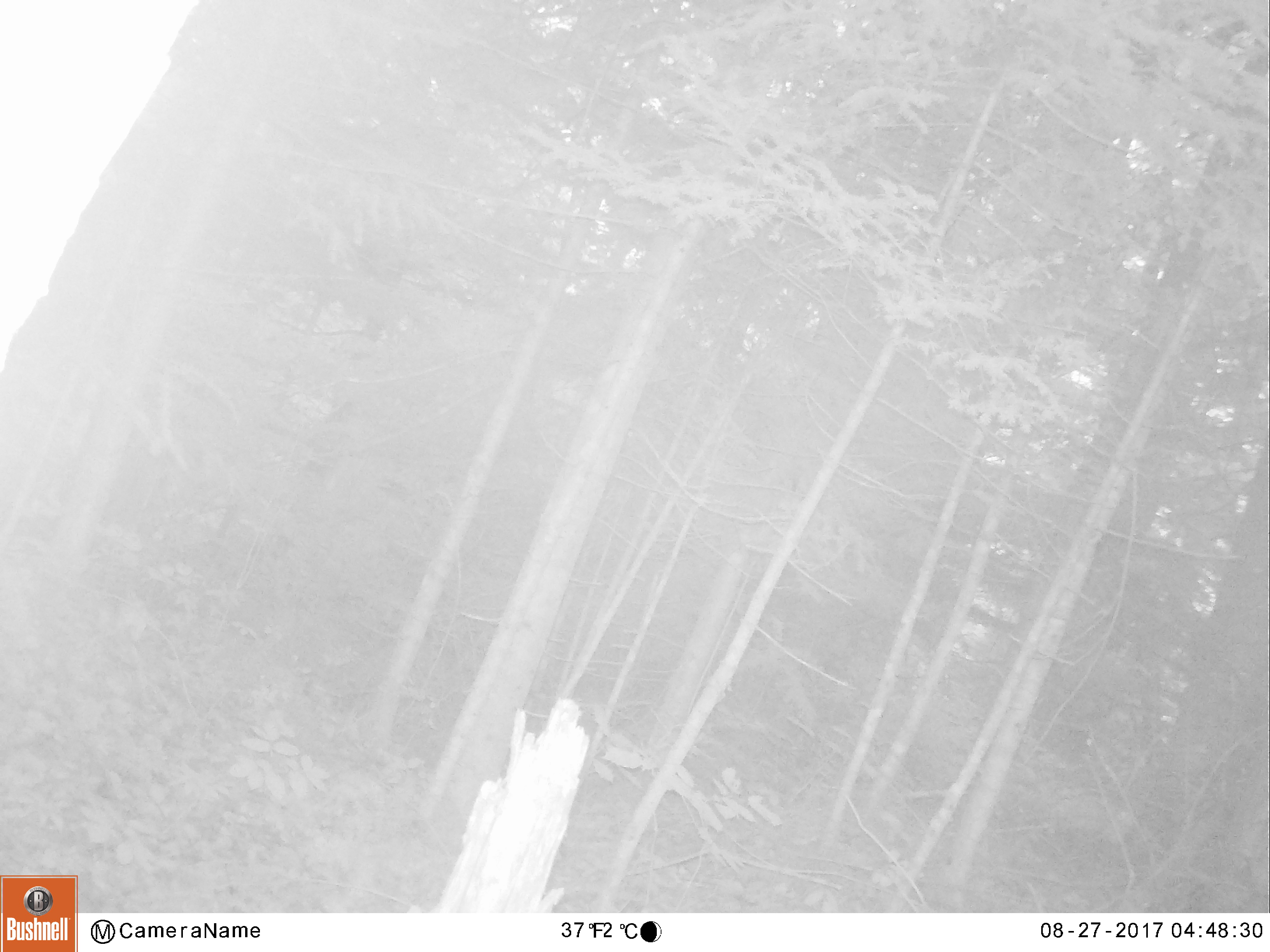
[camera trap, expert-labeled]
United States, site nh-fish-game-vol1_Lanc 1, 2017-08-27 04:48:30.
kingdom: Animalia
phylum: Chordata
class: Mammalia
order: Carnivora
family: Ursidae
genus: Ursus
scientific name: Ursus americanus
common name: black bear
Black bear (Ursus americanus).